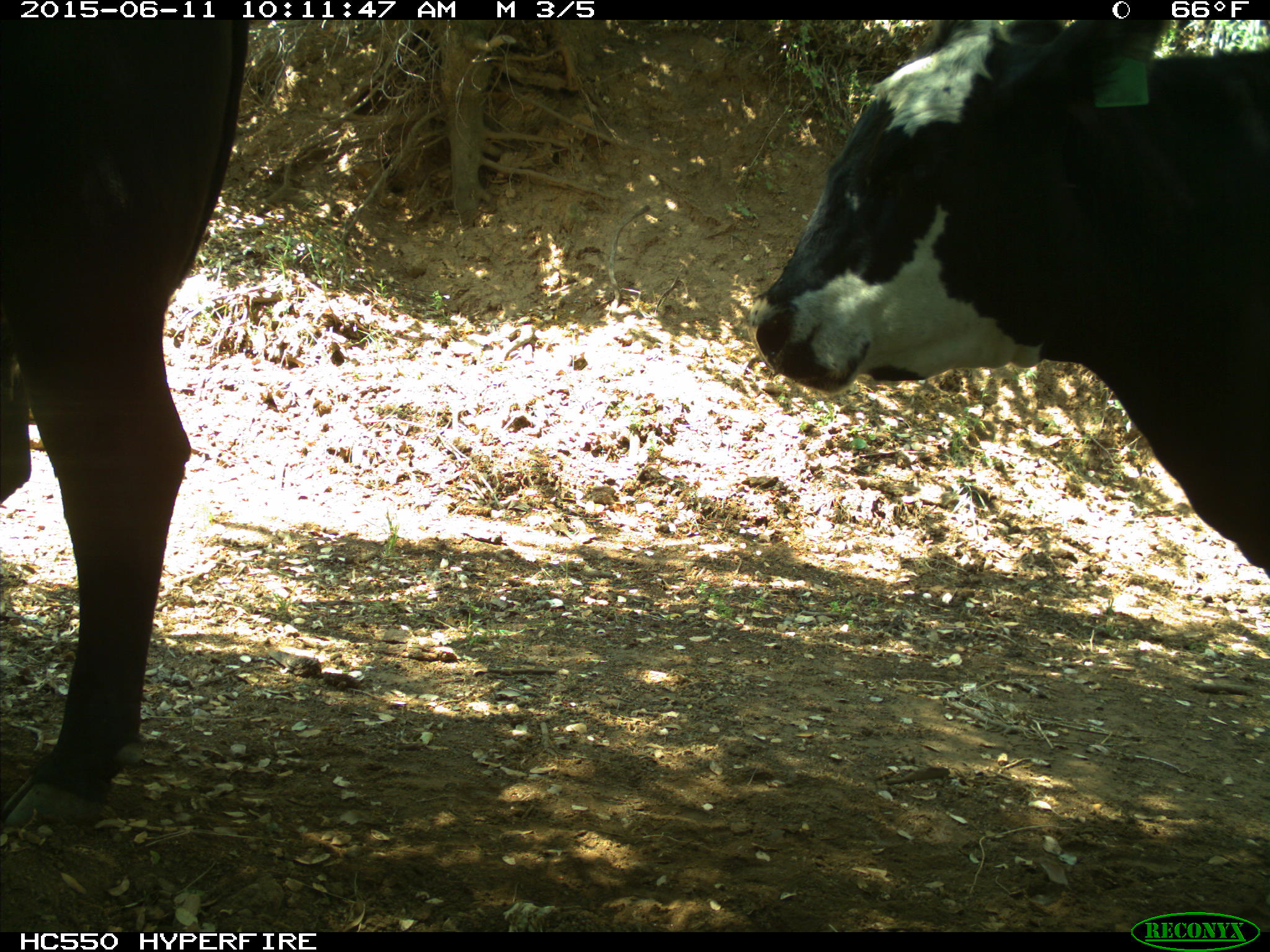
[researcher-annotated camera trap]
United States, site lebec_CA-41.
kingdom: Animalia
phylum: Chordata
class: Mammalia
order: Artiodactyla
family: Bovidae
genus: Bos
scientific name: Bos taurus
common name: domestic cow